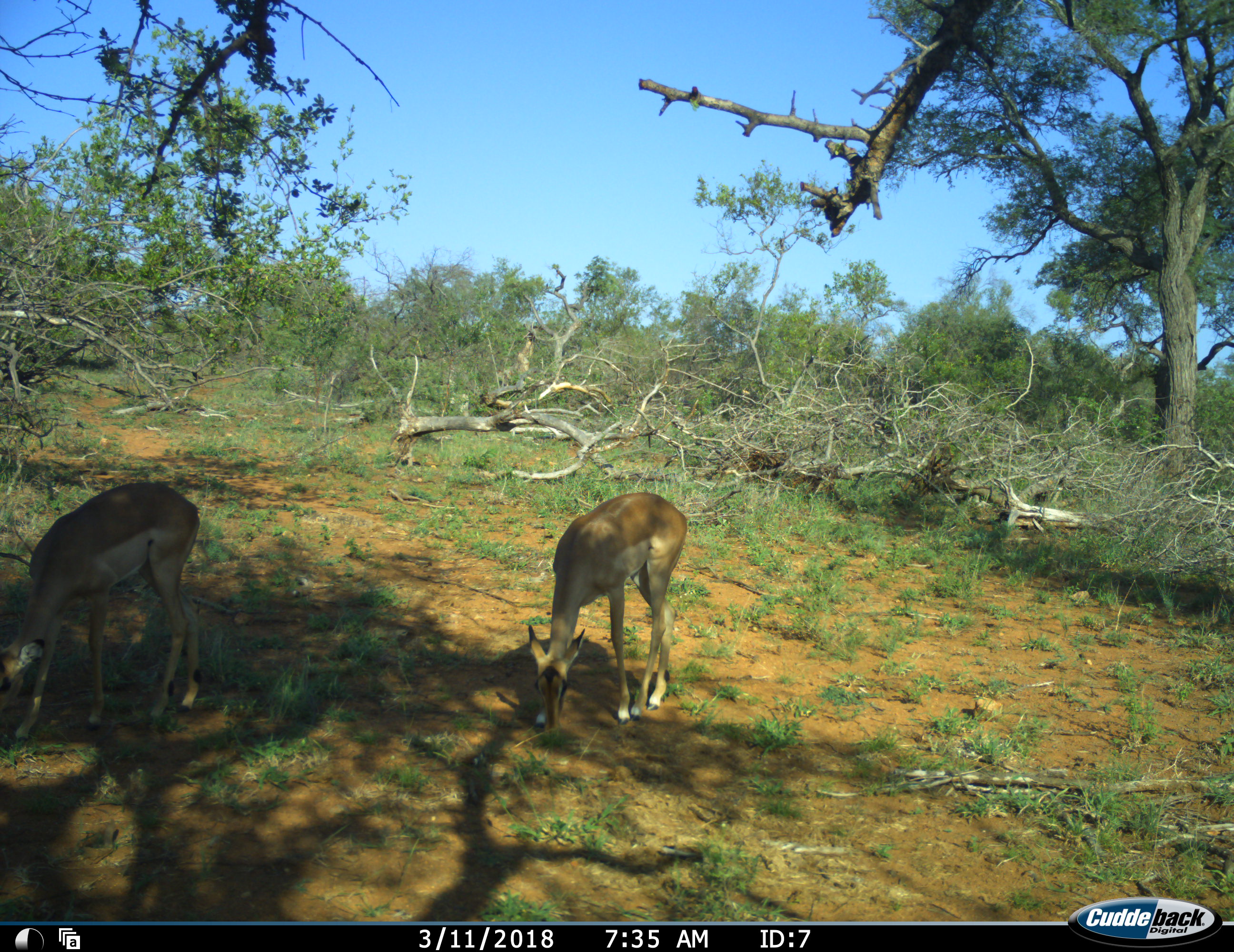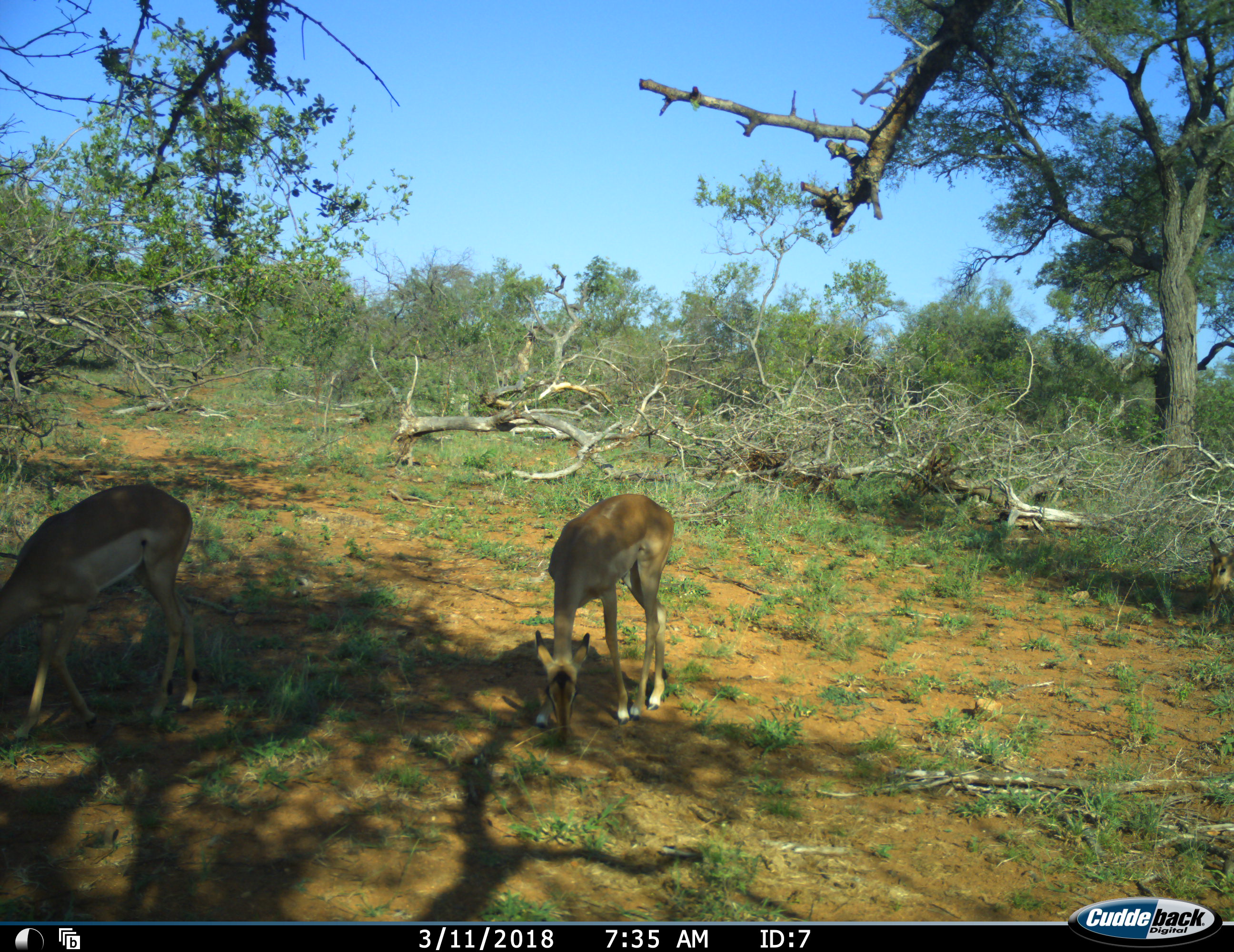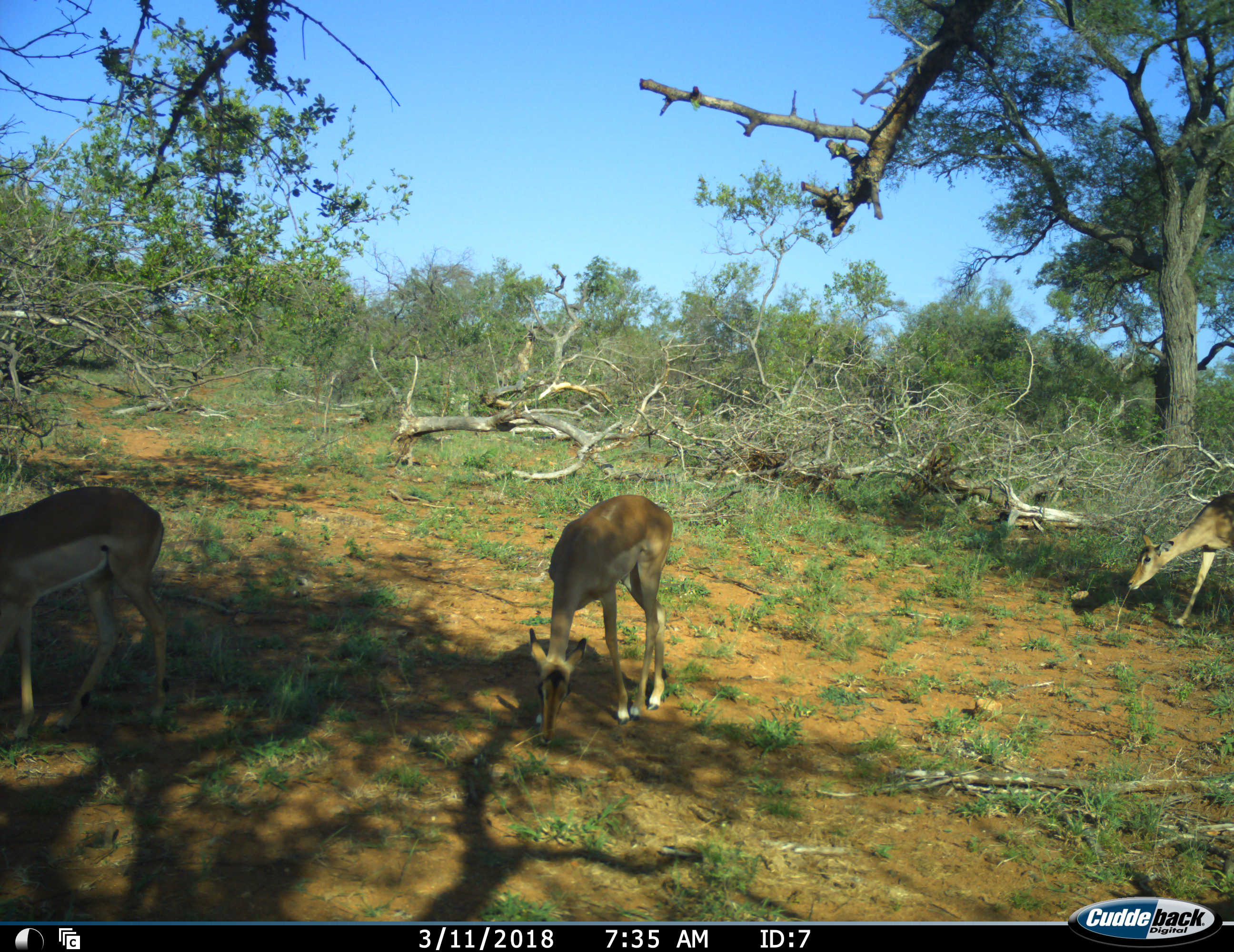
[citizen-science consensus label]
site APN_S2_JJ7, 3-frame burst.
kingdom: Animalia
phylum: Chordata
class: Mammalia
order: Artiodactyla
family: Bovidae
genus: Aepyceros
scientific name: Aepyceros melampus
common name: impala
Impala (Aepyceros melampus), count 3. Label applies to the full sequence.